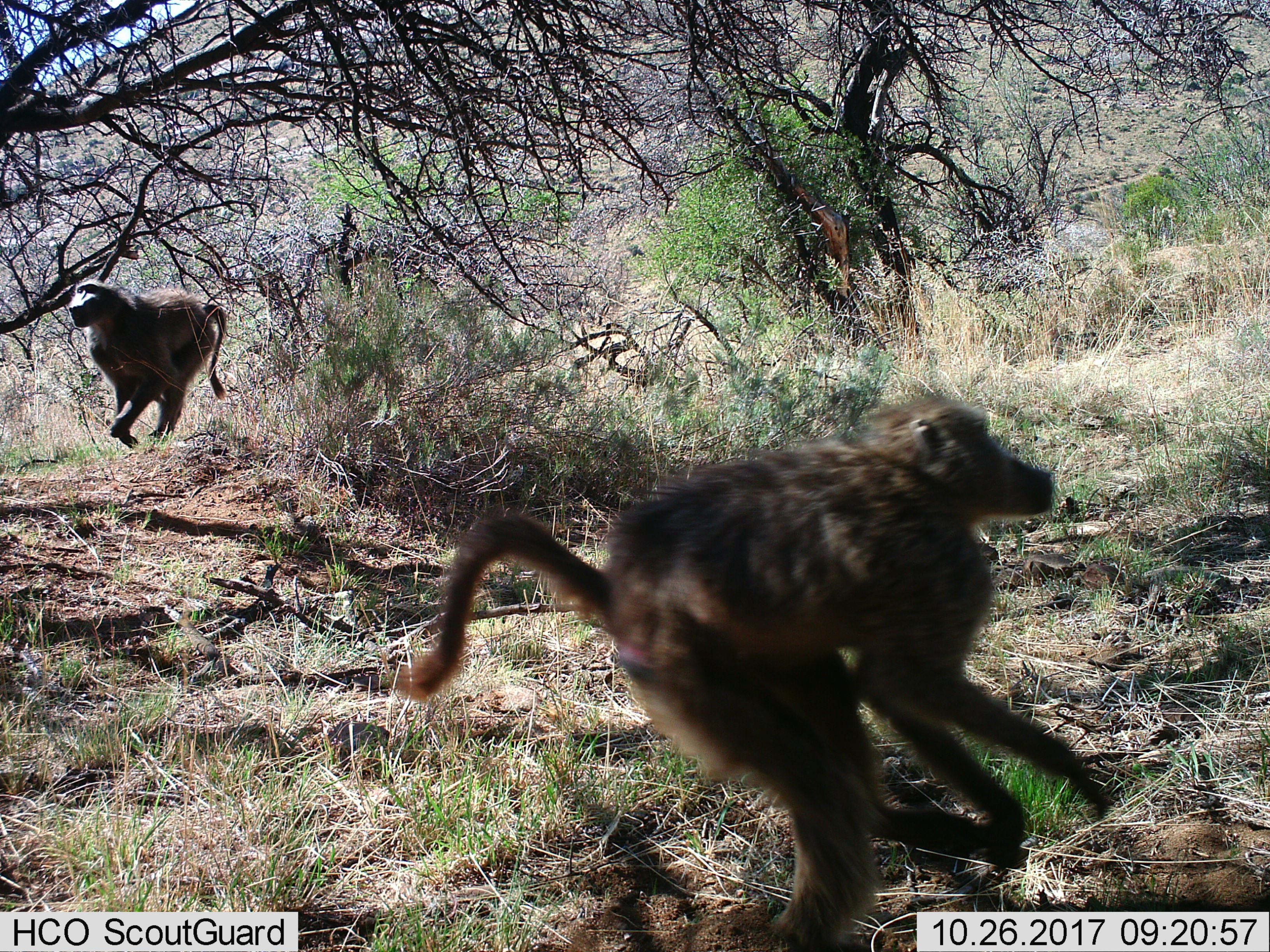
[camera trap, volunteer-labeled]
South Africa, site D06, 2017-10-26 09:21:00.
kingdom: Animalia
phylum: Chordata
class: Mammalia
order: Primates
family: Cercopithecidae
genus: Papio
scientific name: Papio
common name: baboon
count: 2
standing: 0%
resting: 0%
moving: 100%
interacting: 0%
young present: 10%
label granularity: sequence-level